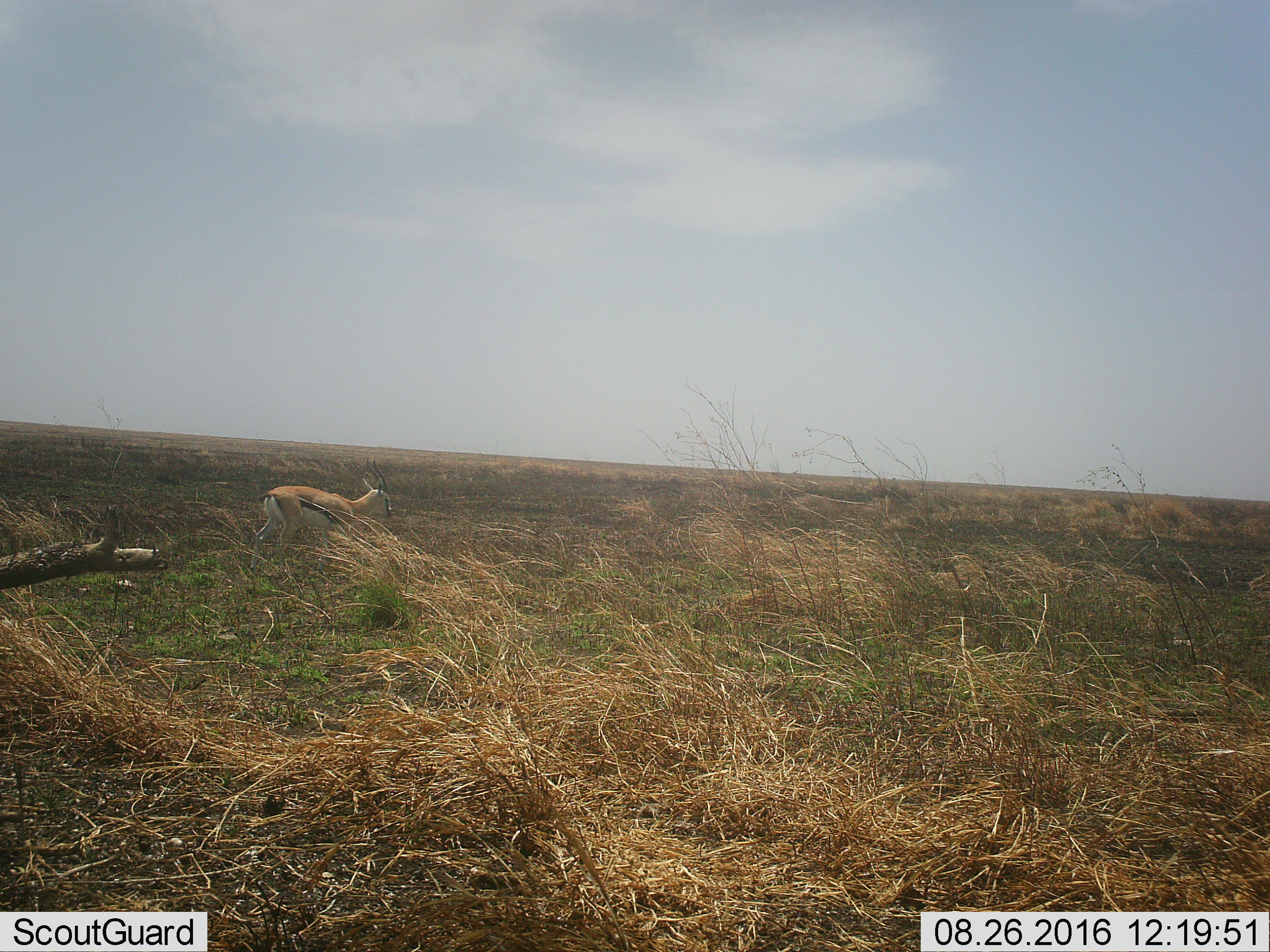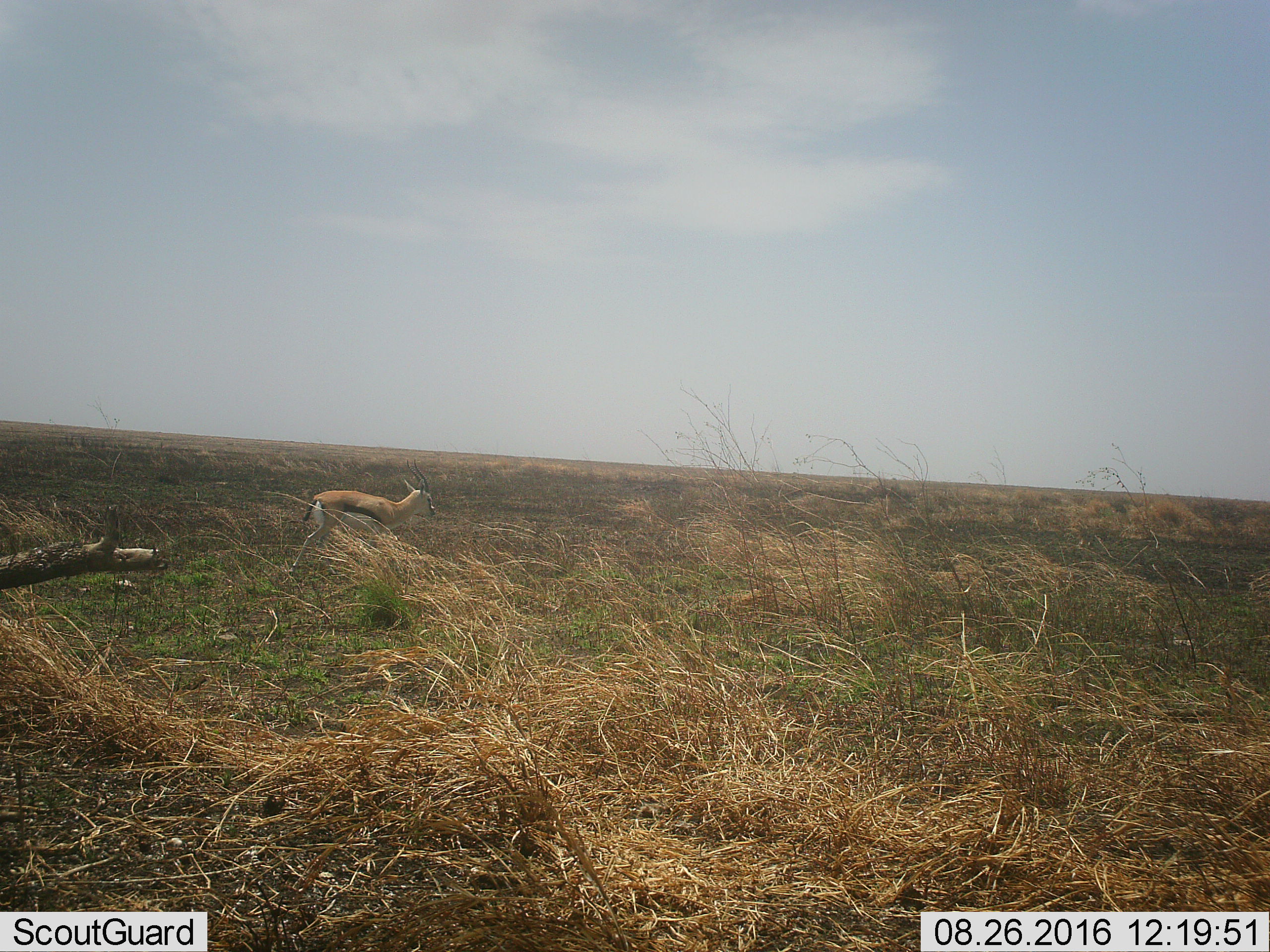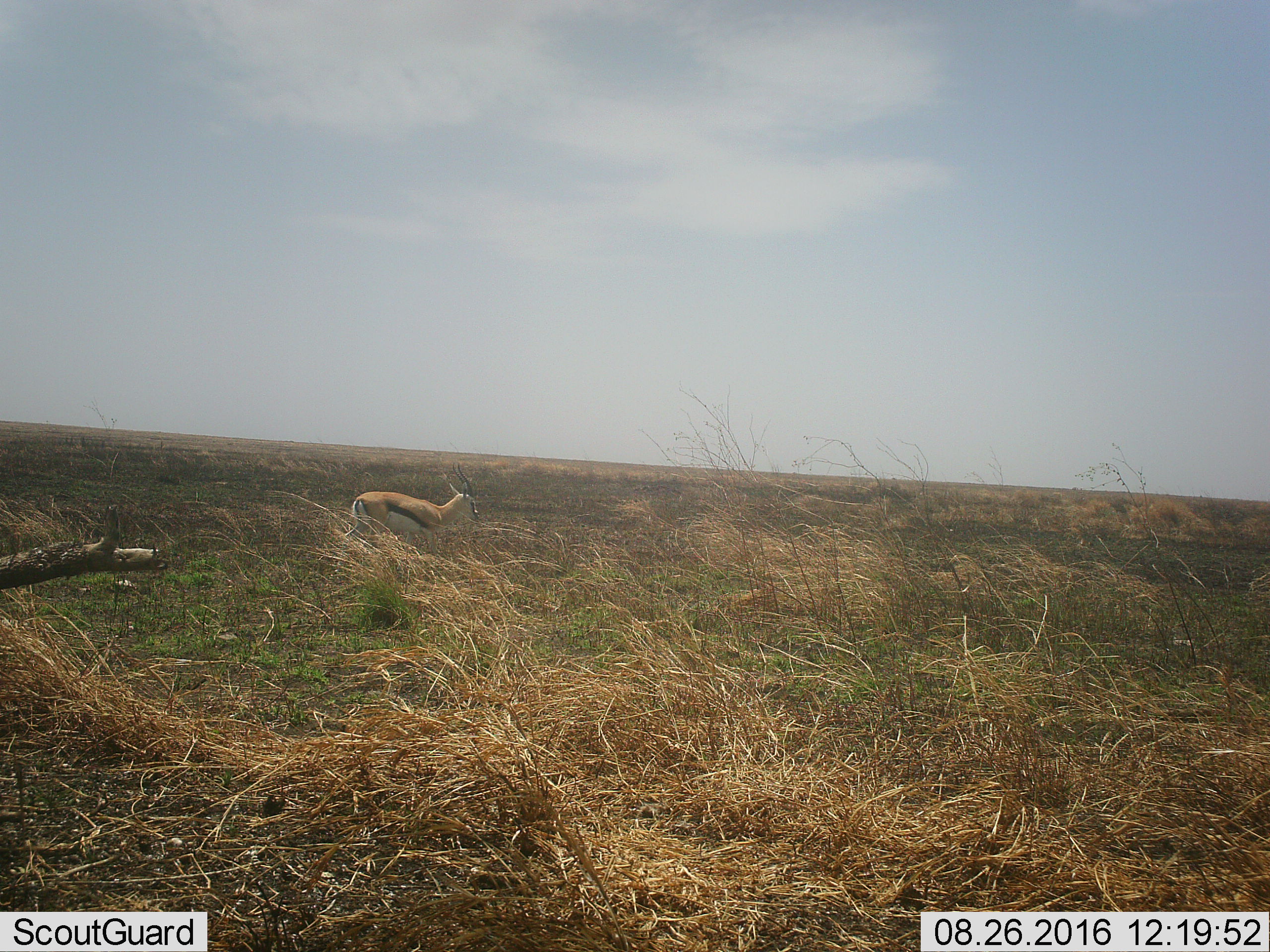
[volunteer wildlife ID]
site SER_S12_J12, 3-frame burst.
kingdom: Animalia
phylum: Chordata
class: Mammalia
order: Artiodactyla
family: Bovidae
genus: Eudorcas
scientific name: Eudorcas thomsonii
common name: thomson's gazelle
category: gazellethomsons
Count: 1.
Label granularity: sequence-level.